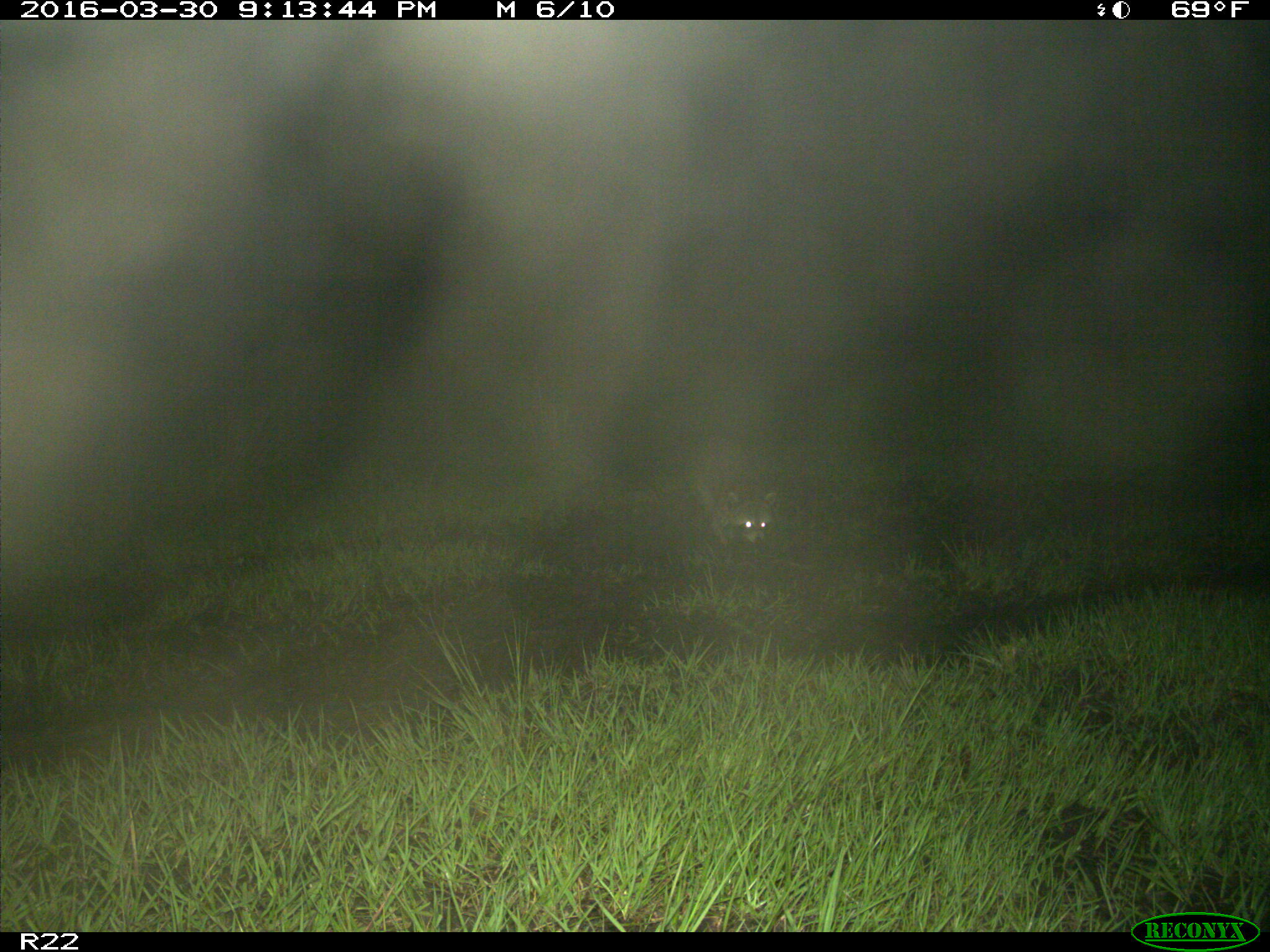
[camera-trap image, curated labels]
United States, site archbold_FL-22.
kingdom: Animalia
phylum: Chordata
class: Mammalia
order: Carnivora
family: Procyonidae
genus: Procyon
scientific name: Procyon lotor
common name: common raccoon